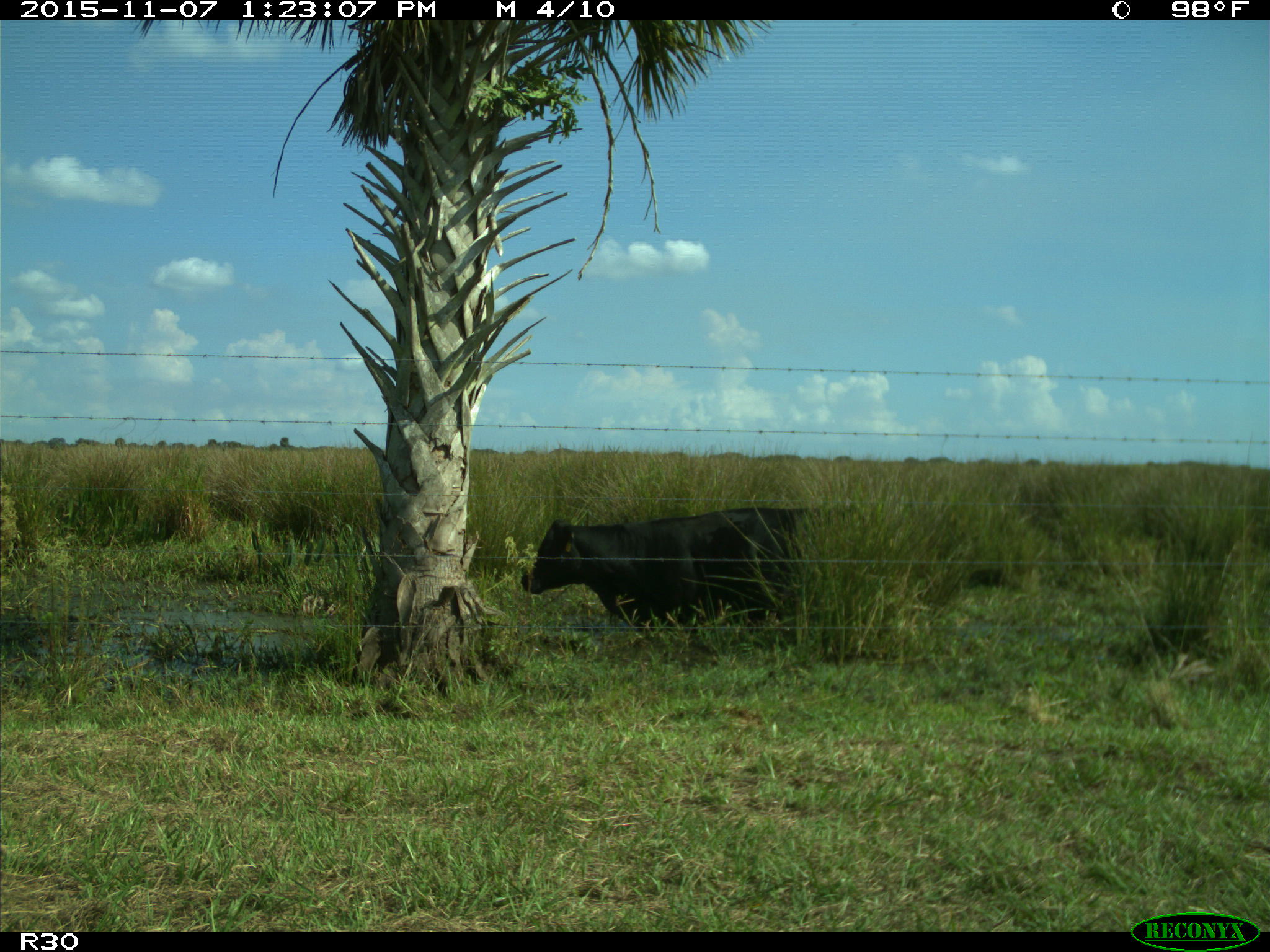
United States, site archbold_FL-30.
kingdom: Animalia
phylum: Chordata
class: Mammalia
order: Artiodactyla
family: Bovidae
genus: Bos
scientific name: Bos taurus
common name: domestic cow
Bos taurus (domestic cow).